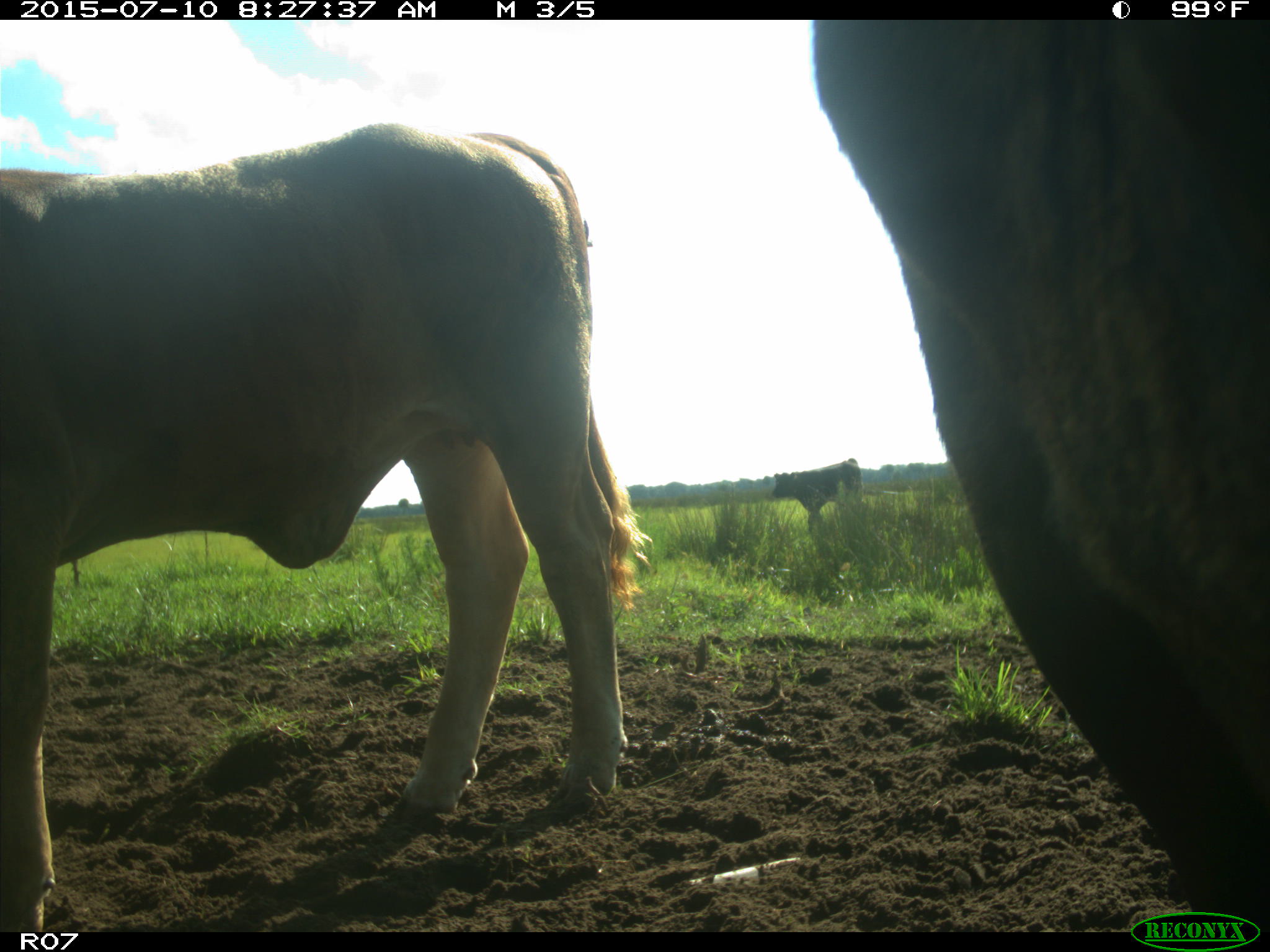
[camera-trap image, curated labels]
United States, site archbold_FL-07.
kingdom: Animalia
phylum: Chordata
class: Mammalia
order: Artiodactyla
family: Bovidae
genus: Bos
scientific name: Bos taurus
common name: domestic cow